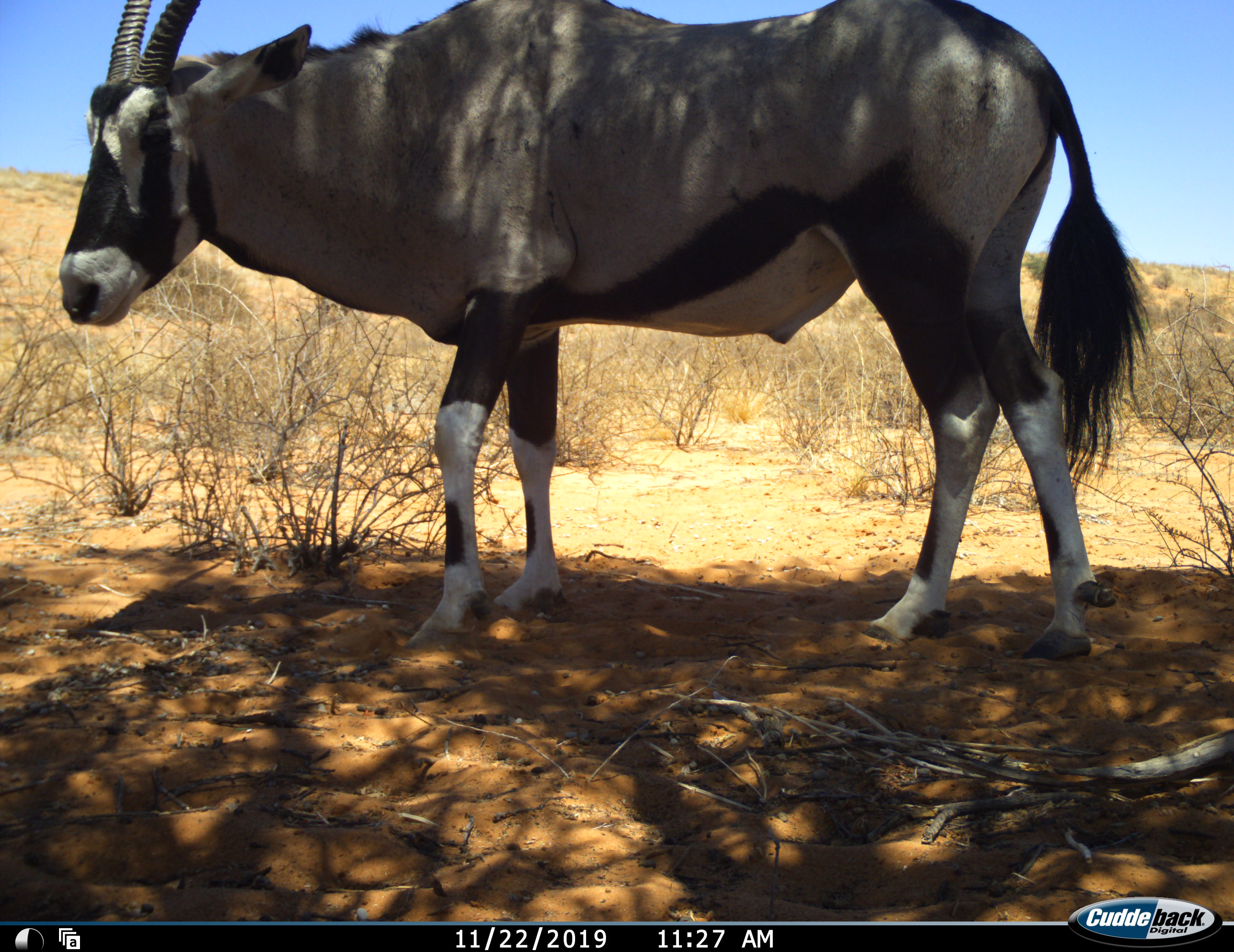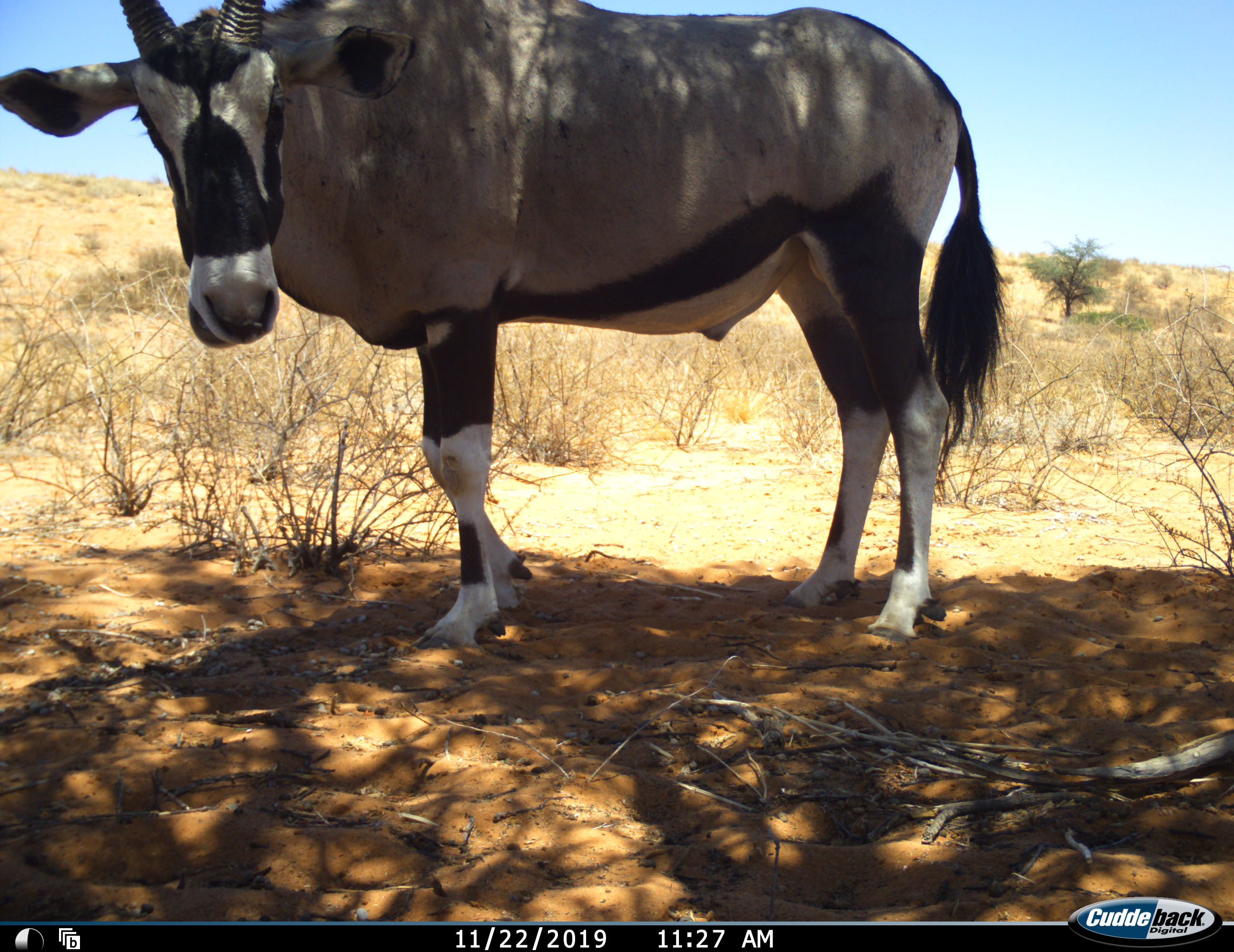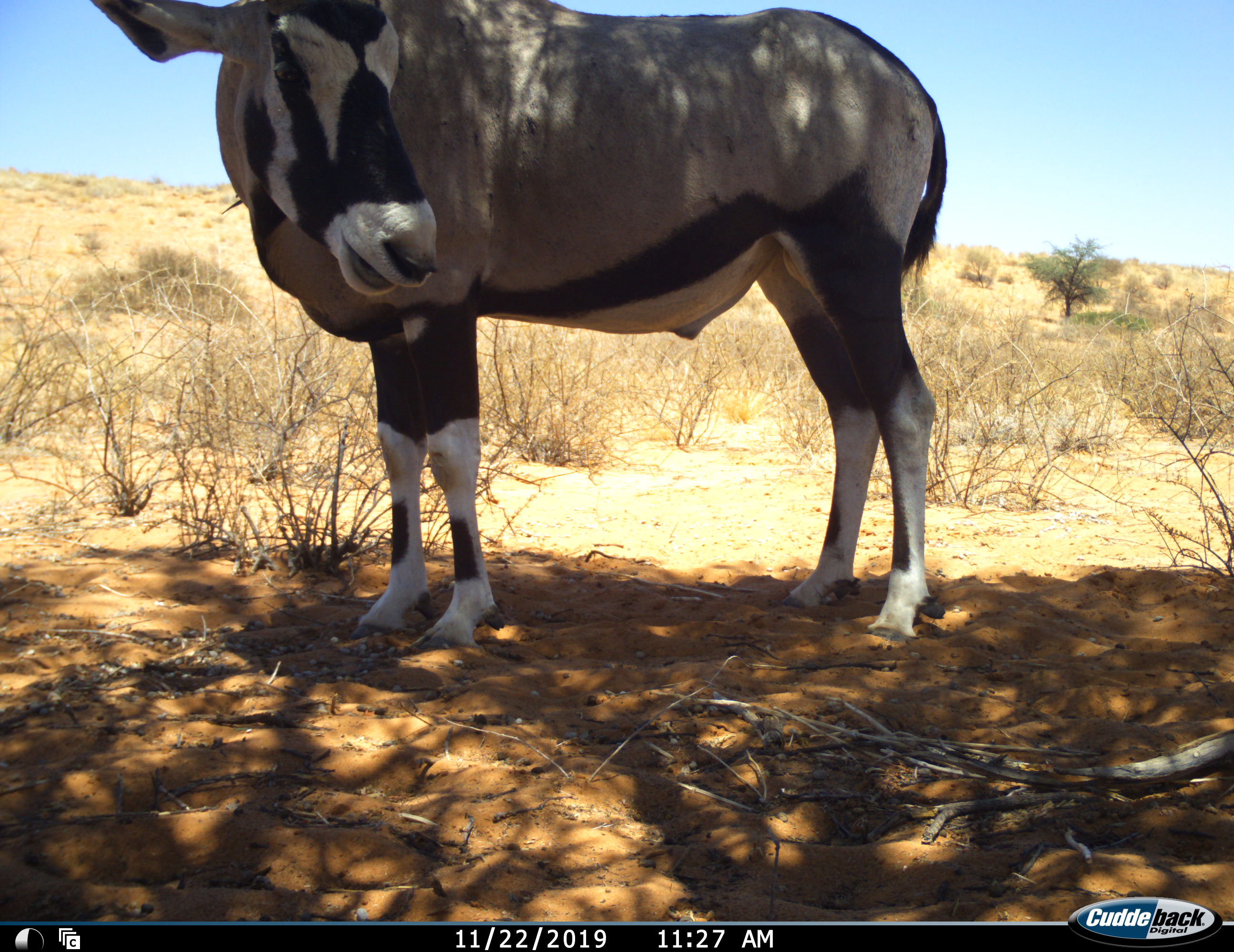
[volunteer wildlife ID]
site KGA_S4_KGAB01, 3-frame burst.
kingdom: Animalia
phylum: Chordata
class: Mammalia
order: Artiodactyla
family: Bovidae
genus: Oryx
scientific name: Oryx gazella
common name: gemsbok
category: oryx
Oryx (gemsbok) (Oryx gazella), count 1. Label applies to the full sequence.